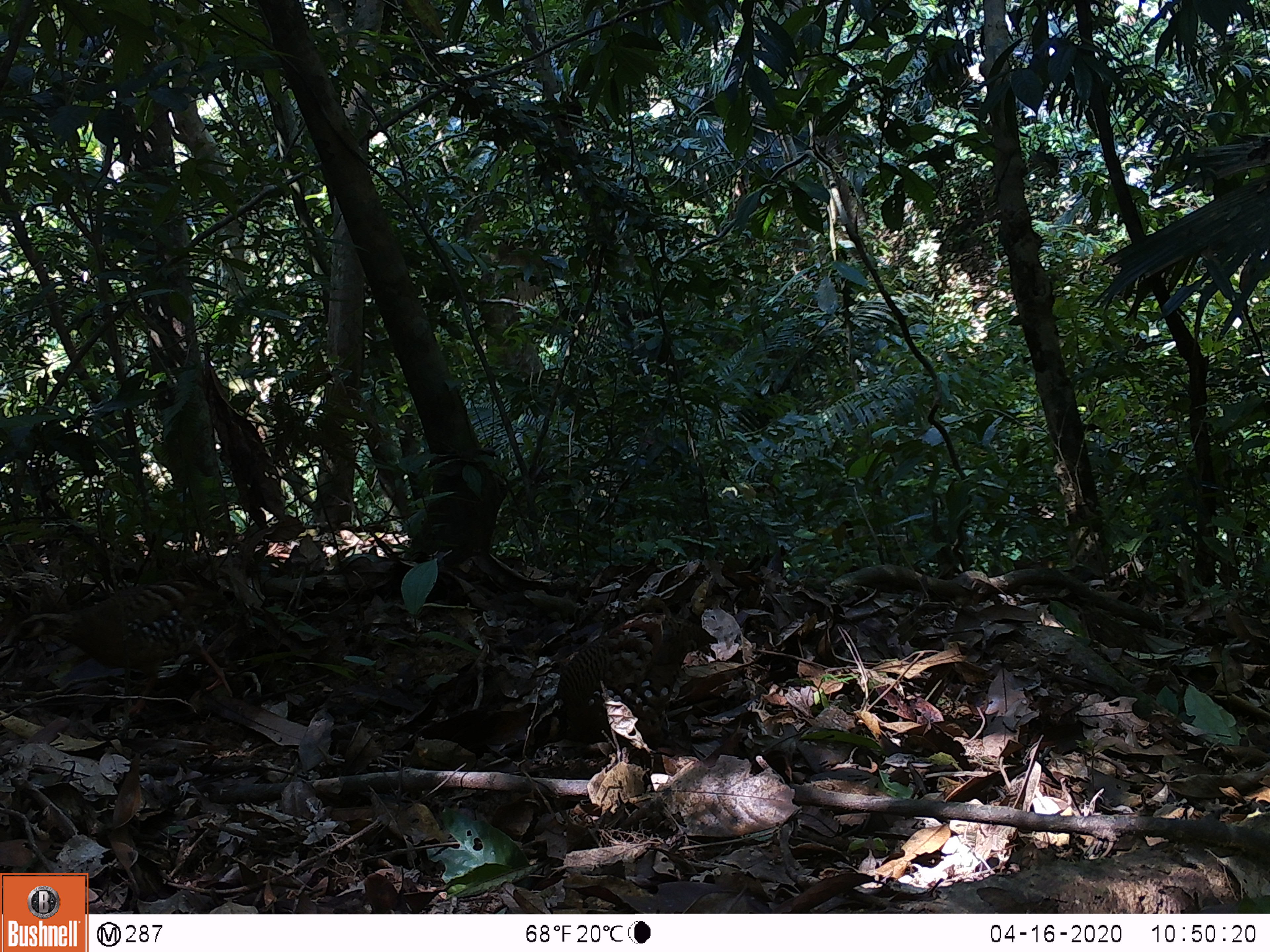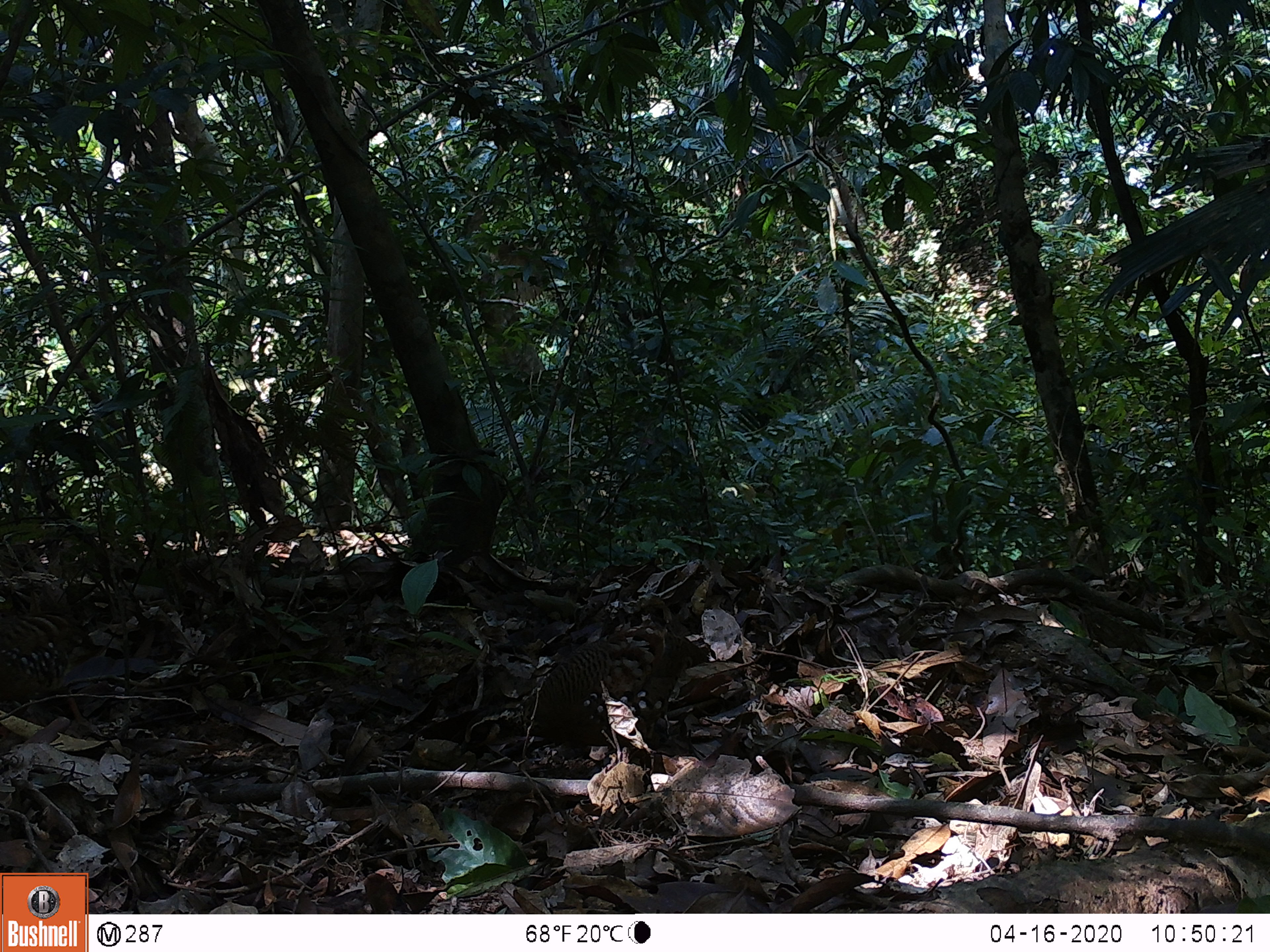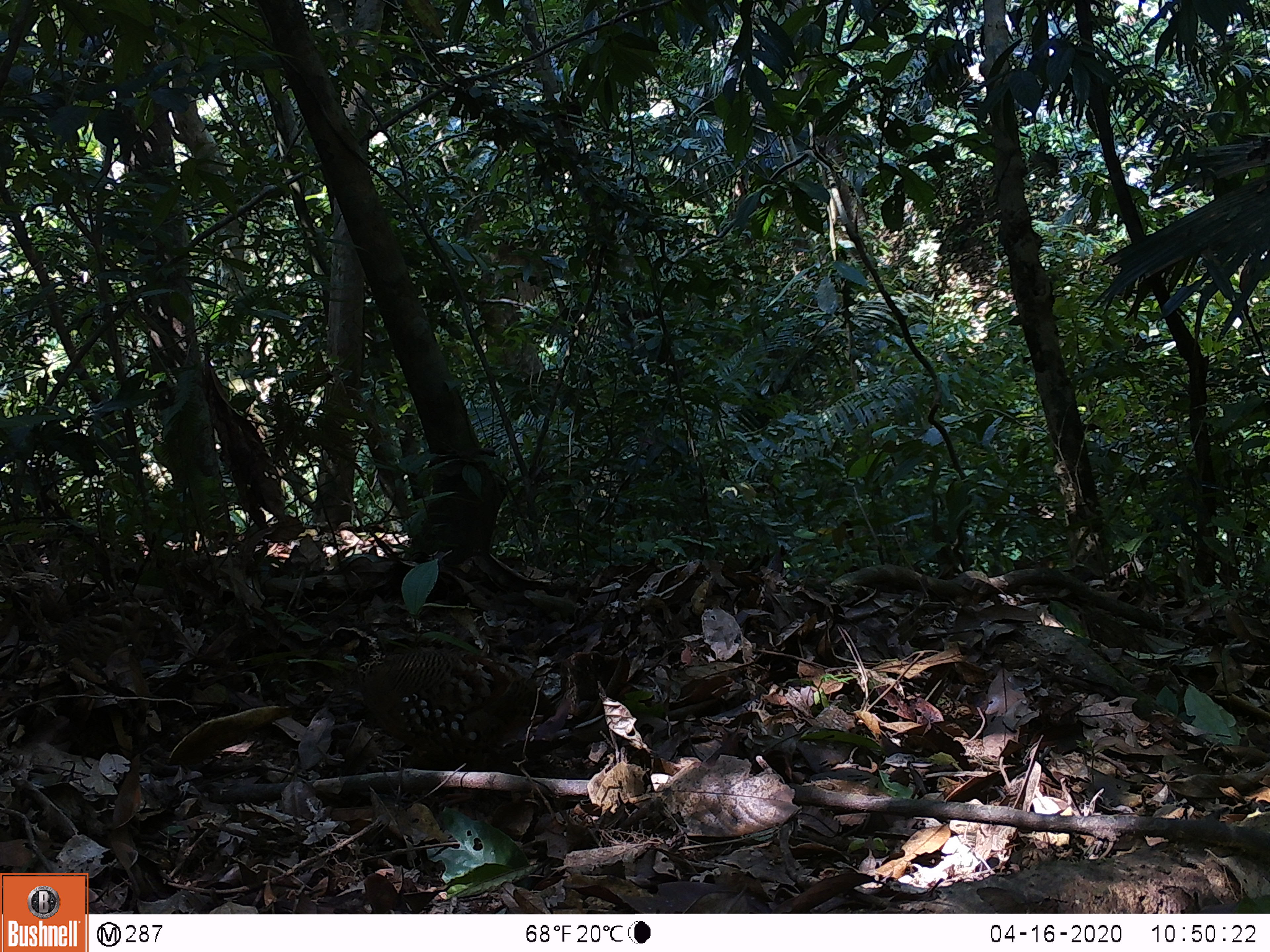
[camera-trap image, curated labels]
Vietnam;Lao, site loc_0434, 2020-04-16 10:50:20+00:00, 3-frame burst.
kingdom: Animalia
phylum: Chordata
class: Aves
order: Galliformes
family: Phasianidae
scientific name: Phasianidae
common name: partridge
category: unidentified partridge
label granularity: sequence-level